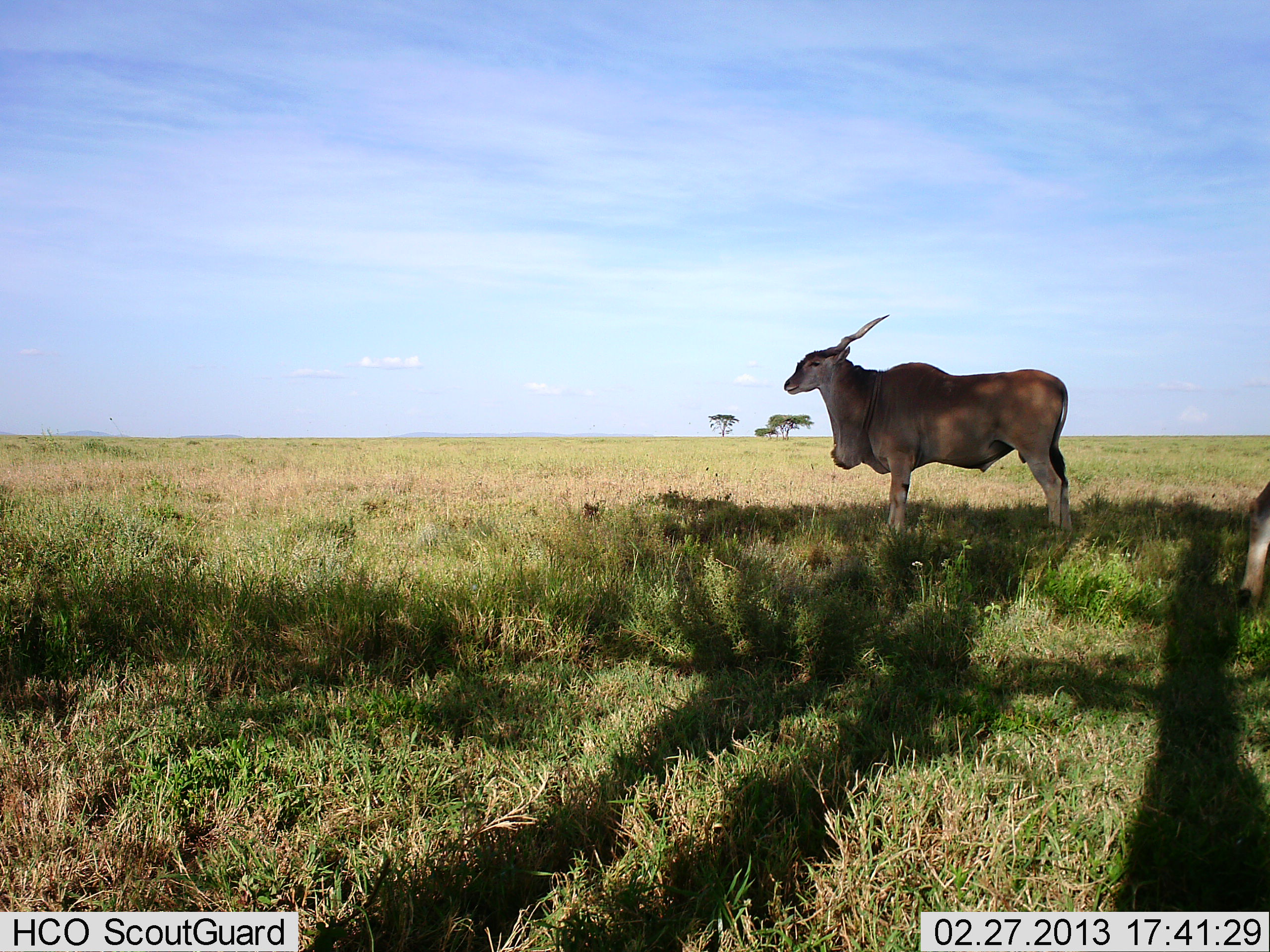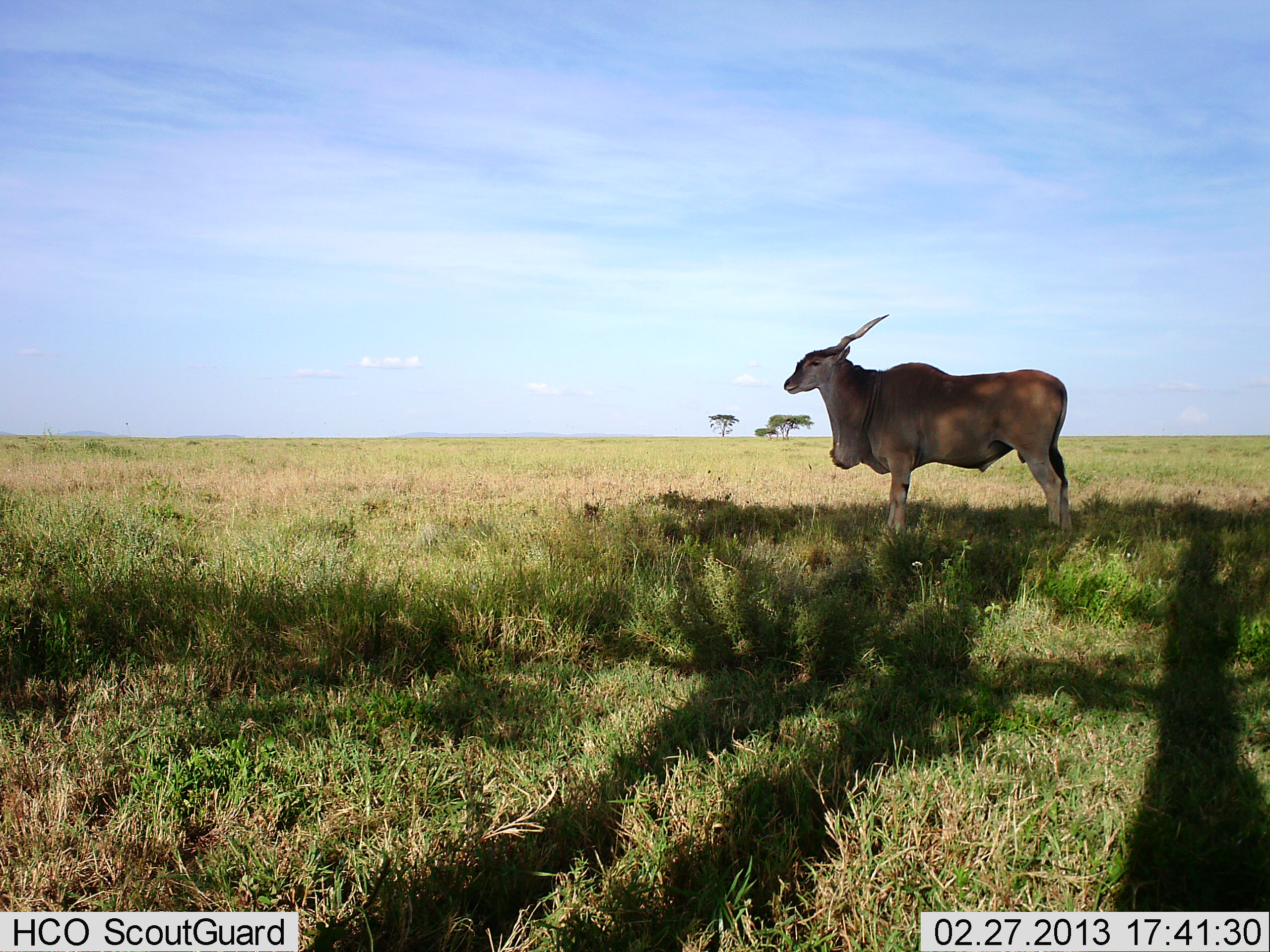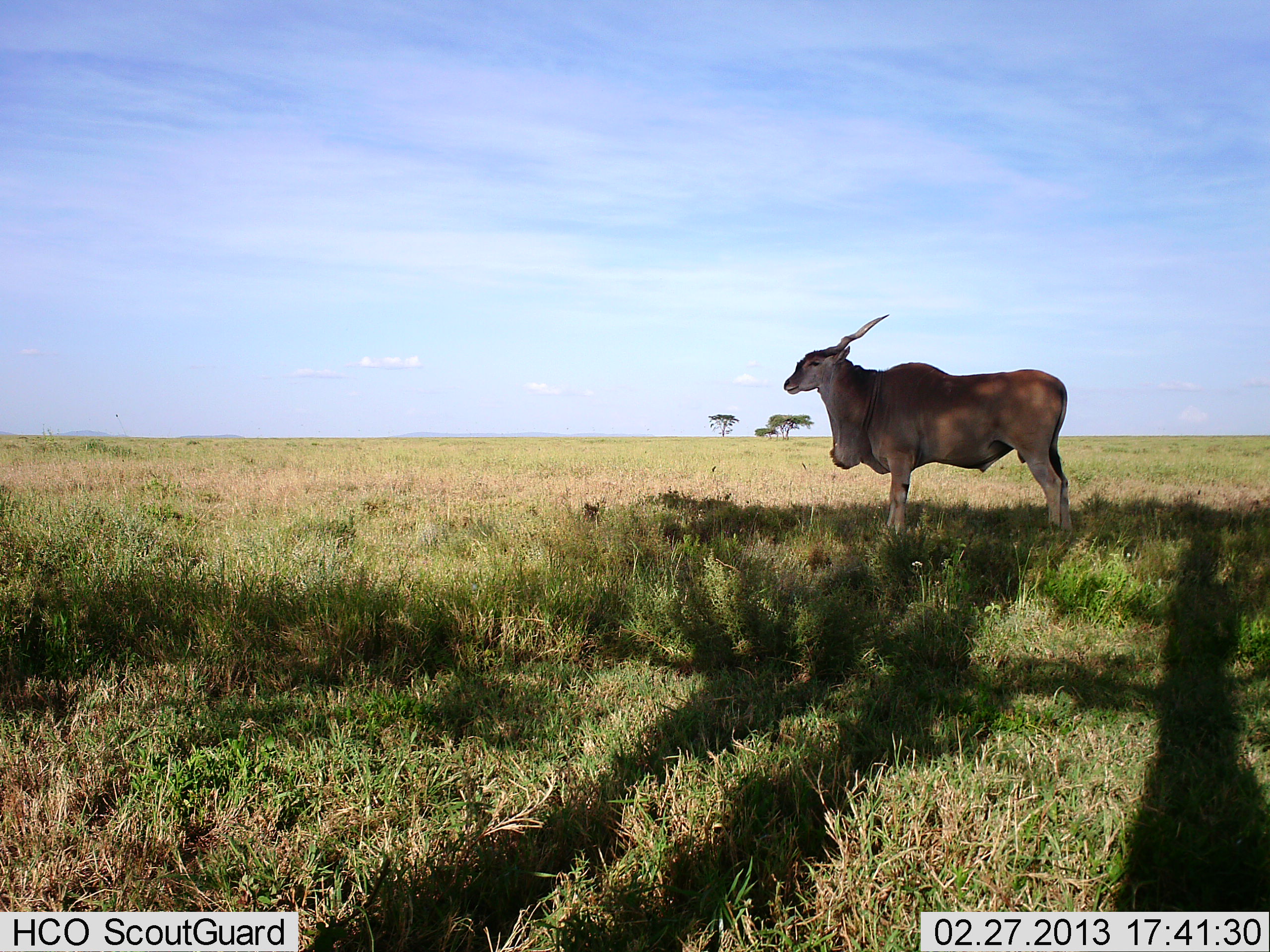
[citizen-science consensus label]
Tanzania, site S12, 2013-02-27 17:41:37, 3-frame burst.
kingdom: Animalia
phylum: Chordata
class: Mammalia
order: Artiodactyla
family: Bovidae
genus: Tragelaphus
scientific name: Tragelaphus oryx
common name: eland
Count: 2.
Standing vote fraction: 89%.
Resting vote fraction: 4%.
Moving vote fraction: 43%.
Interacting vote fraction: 0%.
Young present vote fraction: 0%.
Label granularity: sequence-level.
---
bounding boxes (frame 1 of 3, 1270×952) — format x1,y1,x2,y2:
animal: 782,315,1072,554; 1237,482,1270,611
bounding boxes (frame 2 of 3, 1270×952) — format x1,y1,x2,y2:
animal: 782,314,1072,536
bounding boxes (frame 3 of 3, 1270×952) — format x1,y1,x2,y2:
animal: 782,314,1072,536